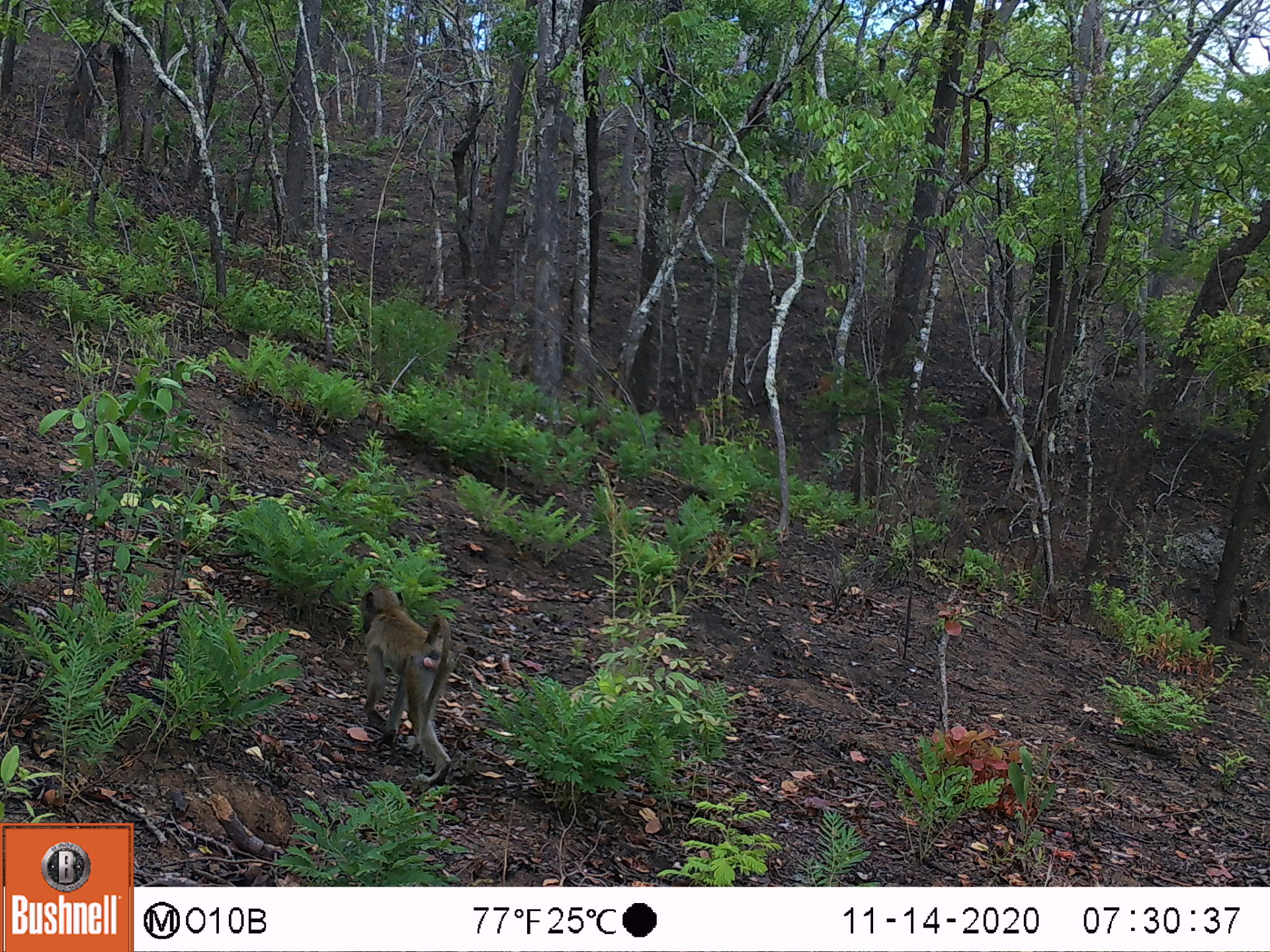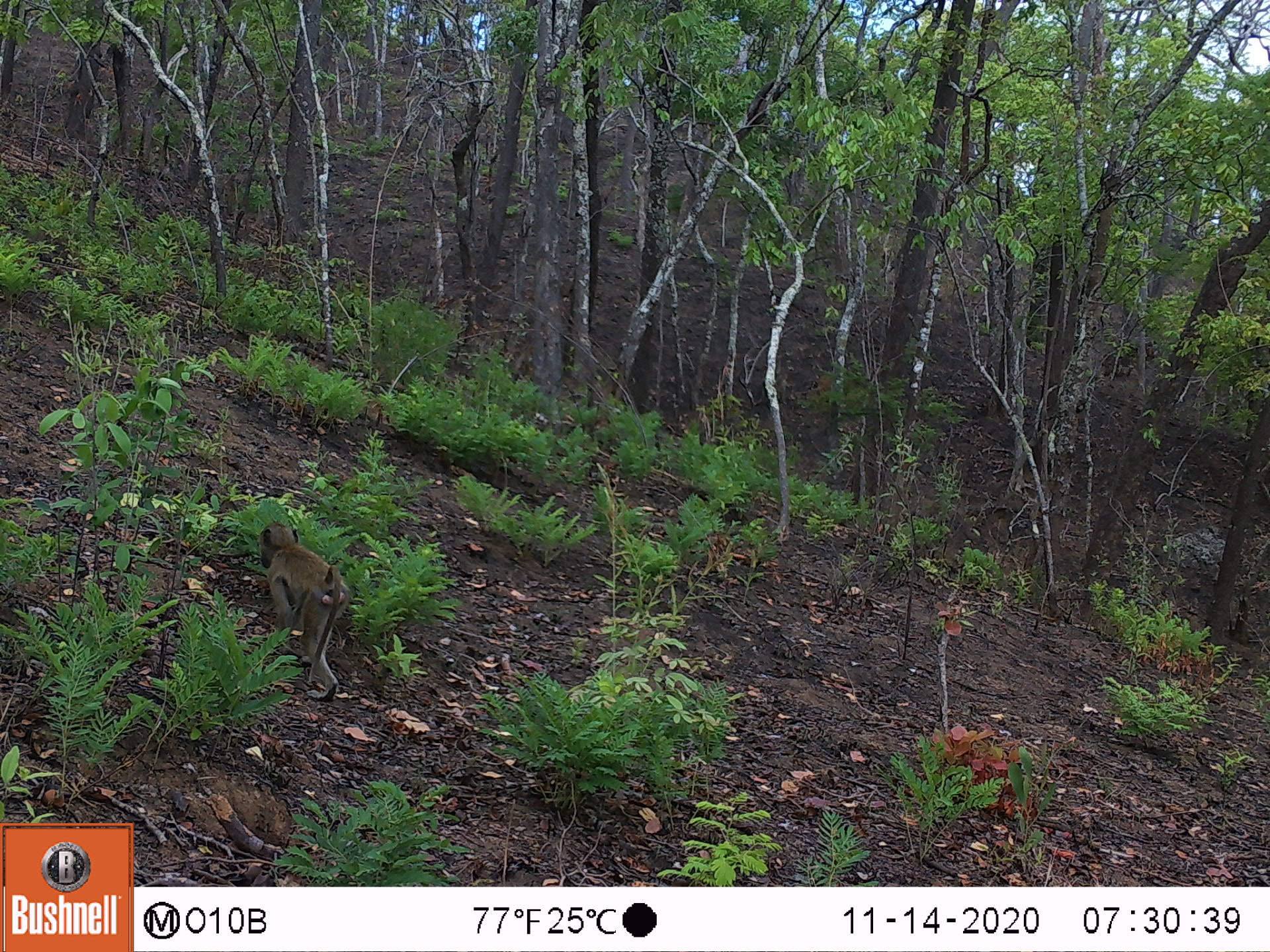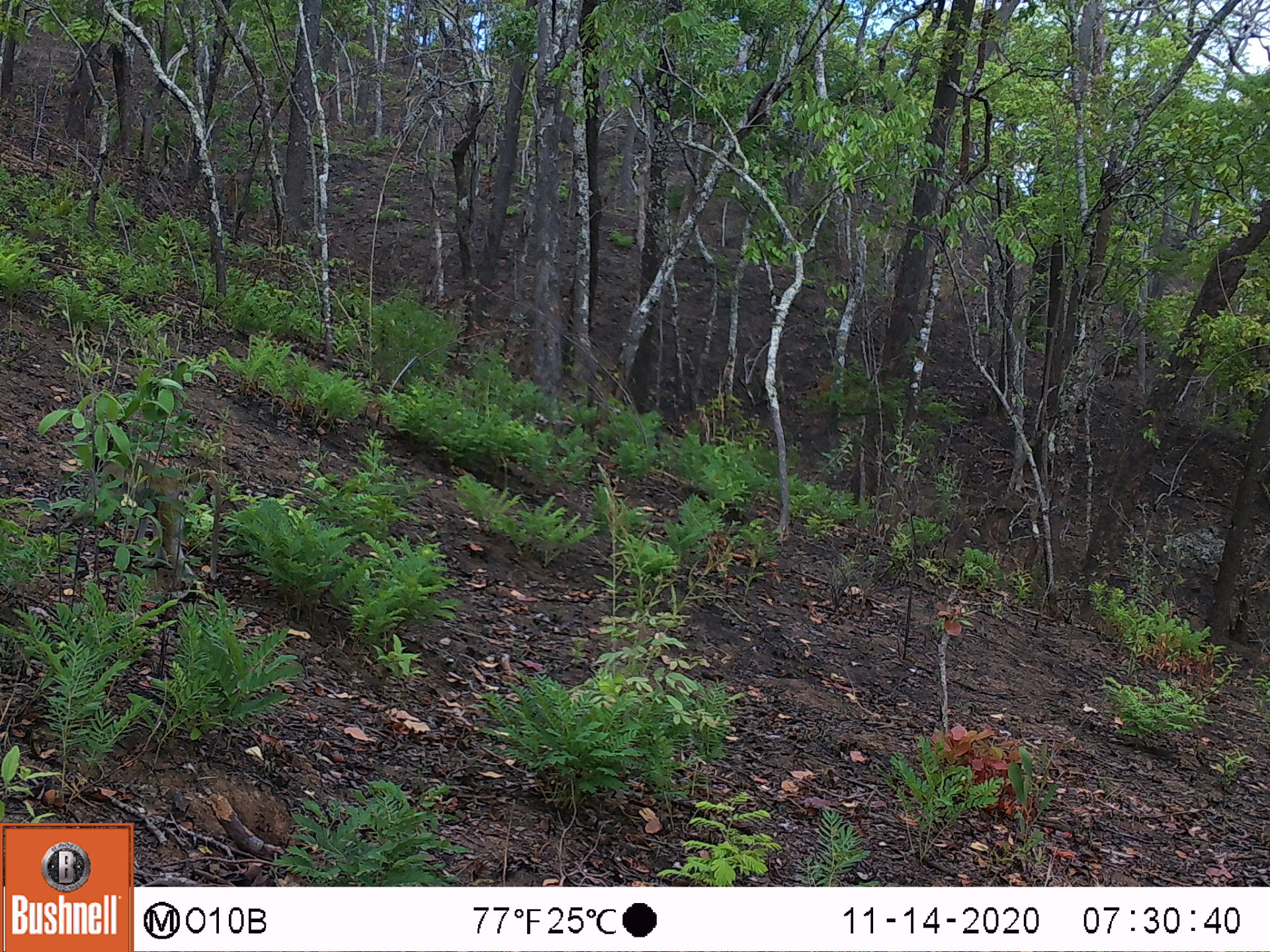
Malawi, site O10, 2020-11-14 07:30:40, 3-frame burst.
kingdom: Animalia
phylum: Chordata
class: Mammalia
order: Primates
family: Cercopithecidae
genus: Papio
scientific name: Papio cynocephalus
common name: yellow baboon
Yellow baboon (Papio cynocephalus), count 1.